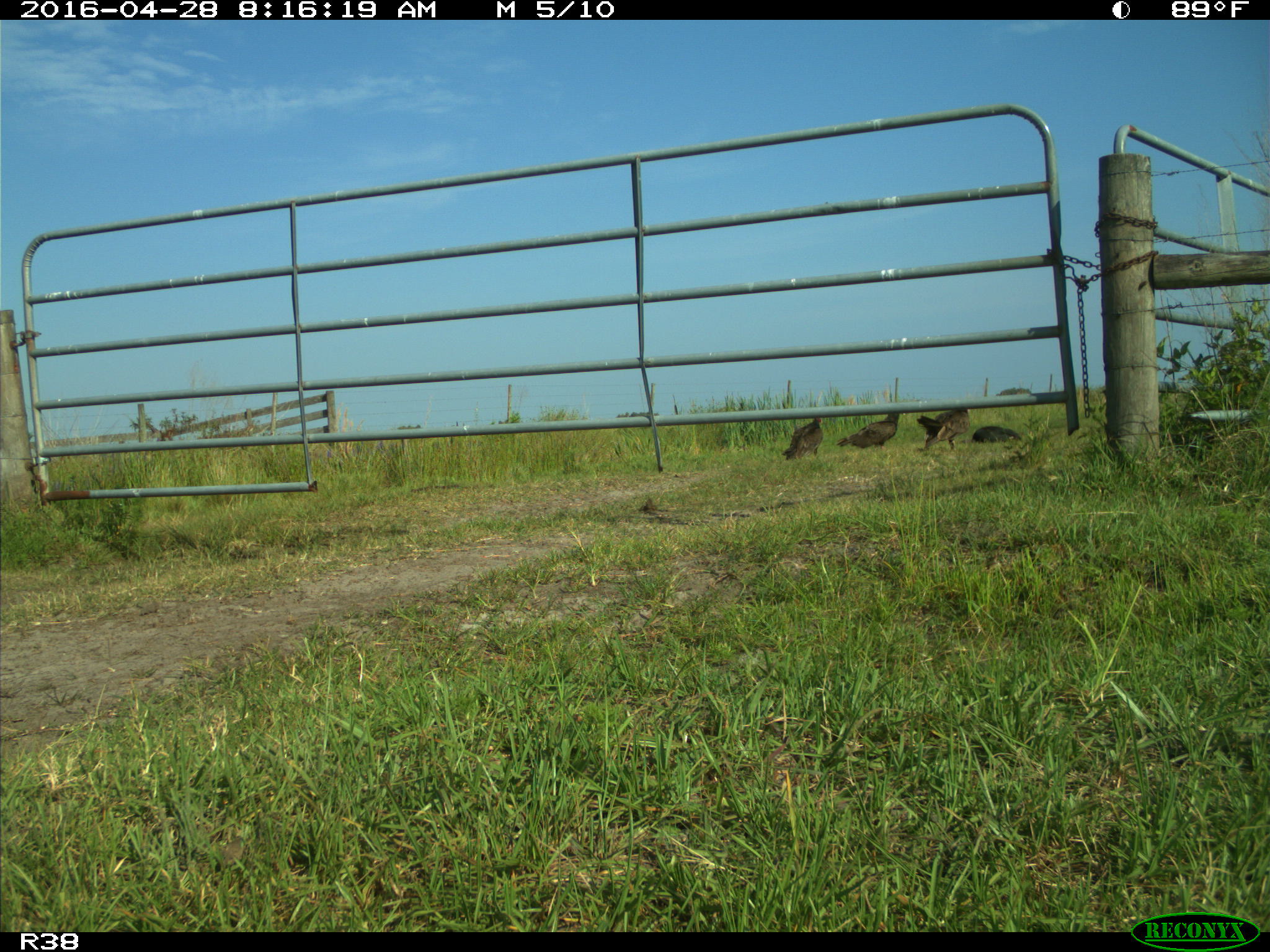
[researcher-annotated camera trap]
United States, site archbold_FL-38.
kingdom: Animalia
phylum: Chordata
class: Aves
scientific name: Aves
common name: birds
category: unidentified bird